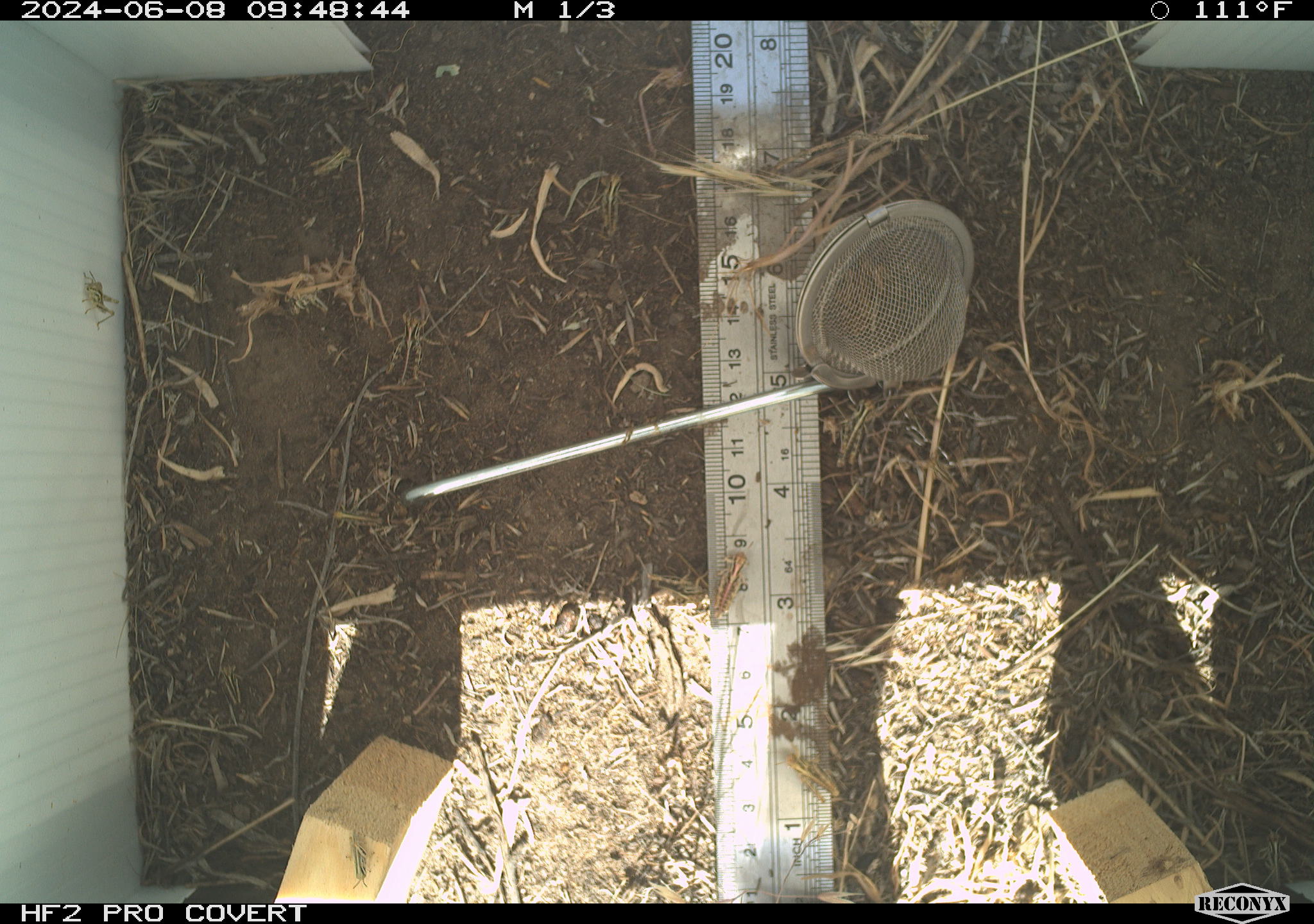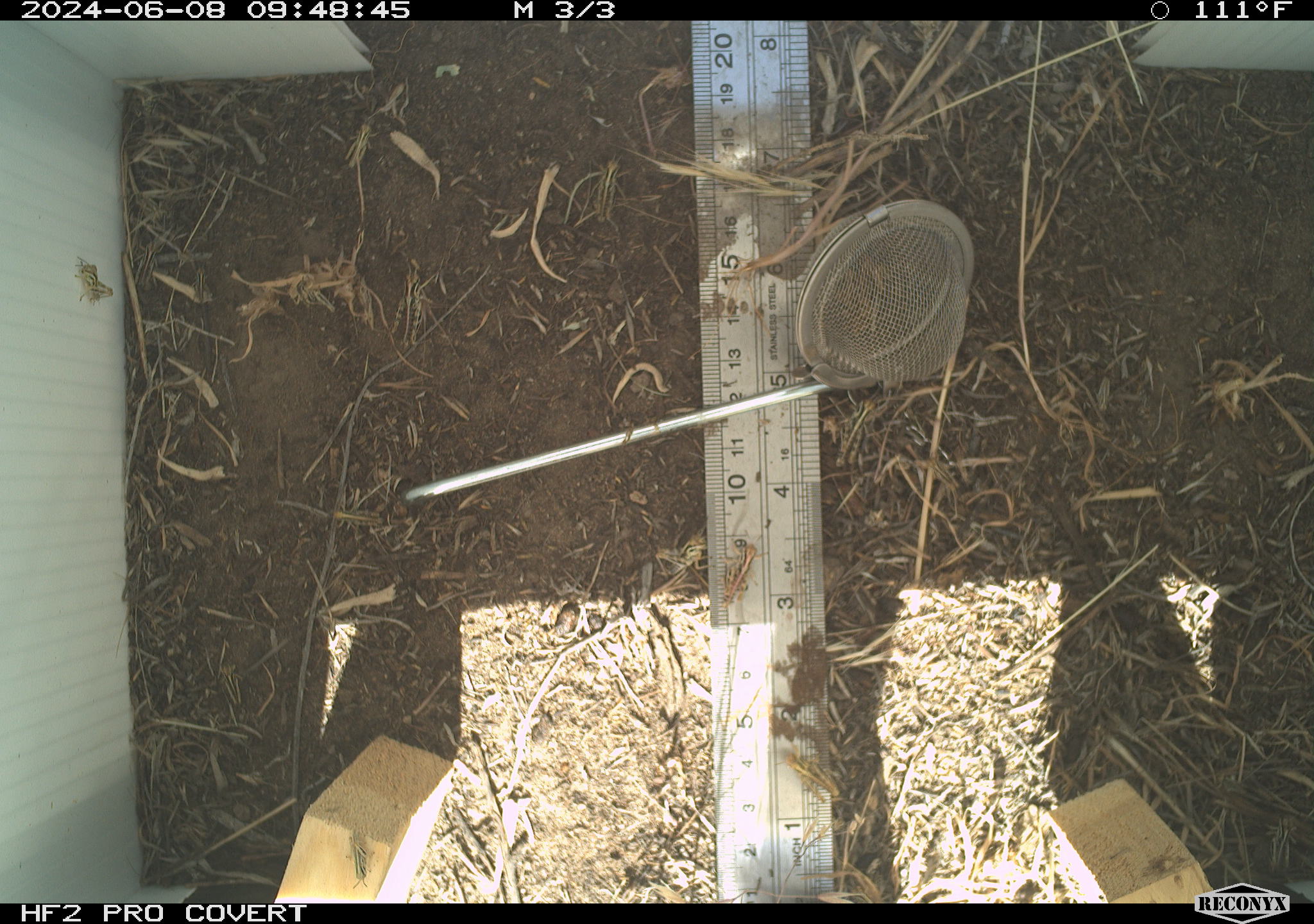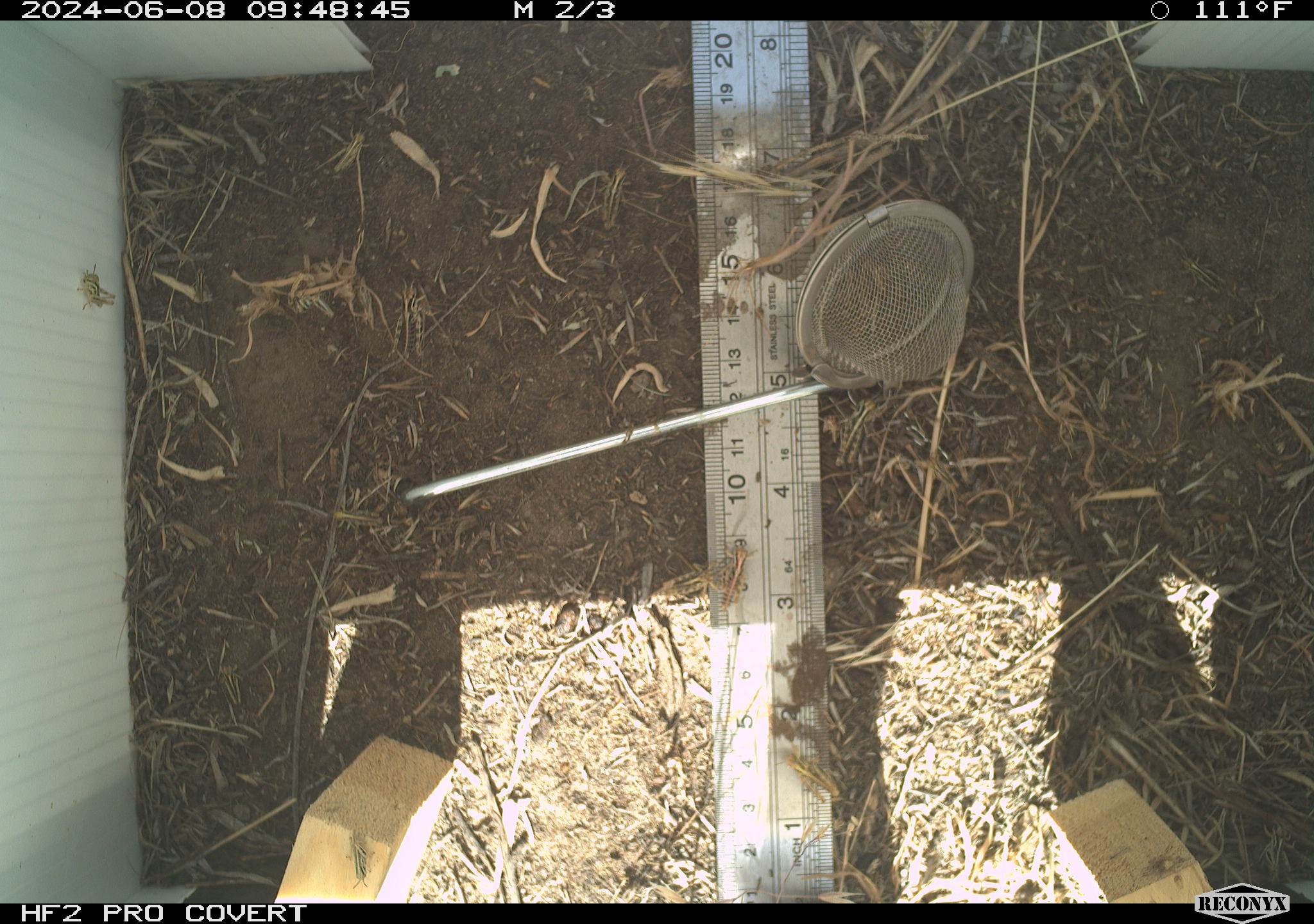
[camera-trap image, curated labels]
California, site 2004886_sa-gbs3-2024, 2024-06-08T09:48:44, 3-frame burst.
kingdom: Animalia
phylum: Arthropoda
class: Insecta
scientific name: Insecta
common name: insect